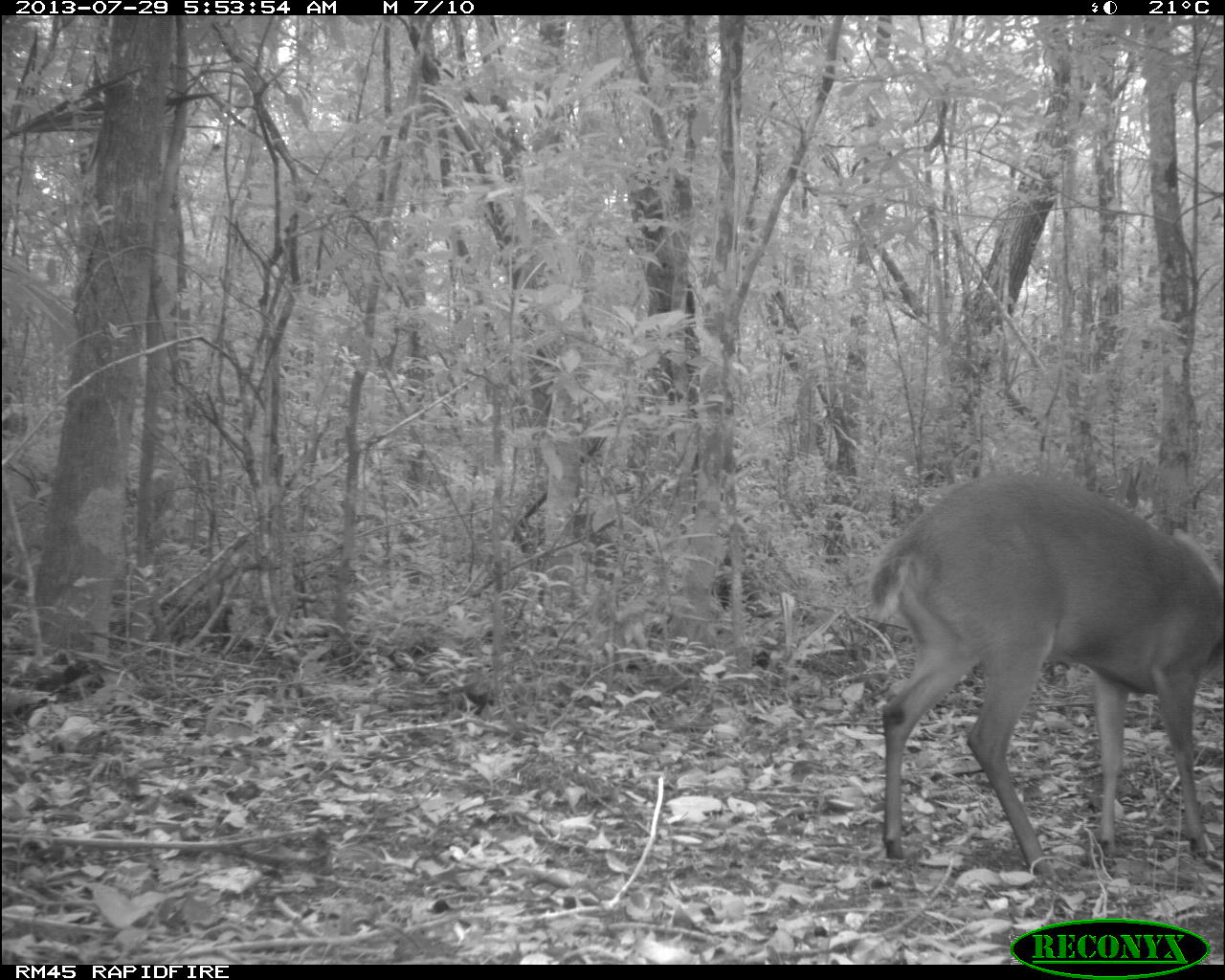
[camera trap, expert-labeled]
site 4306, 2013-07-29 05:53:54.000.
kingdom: Animalia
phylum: Chordata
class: Mammalia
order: Artiodactyla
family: Cervidae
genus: Mazama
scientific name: Mazama temama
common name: central american red brocket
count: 1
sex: male